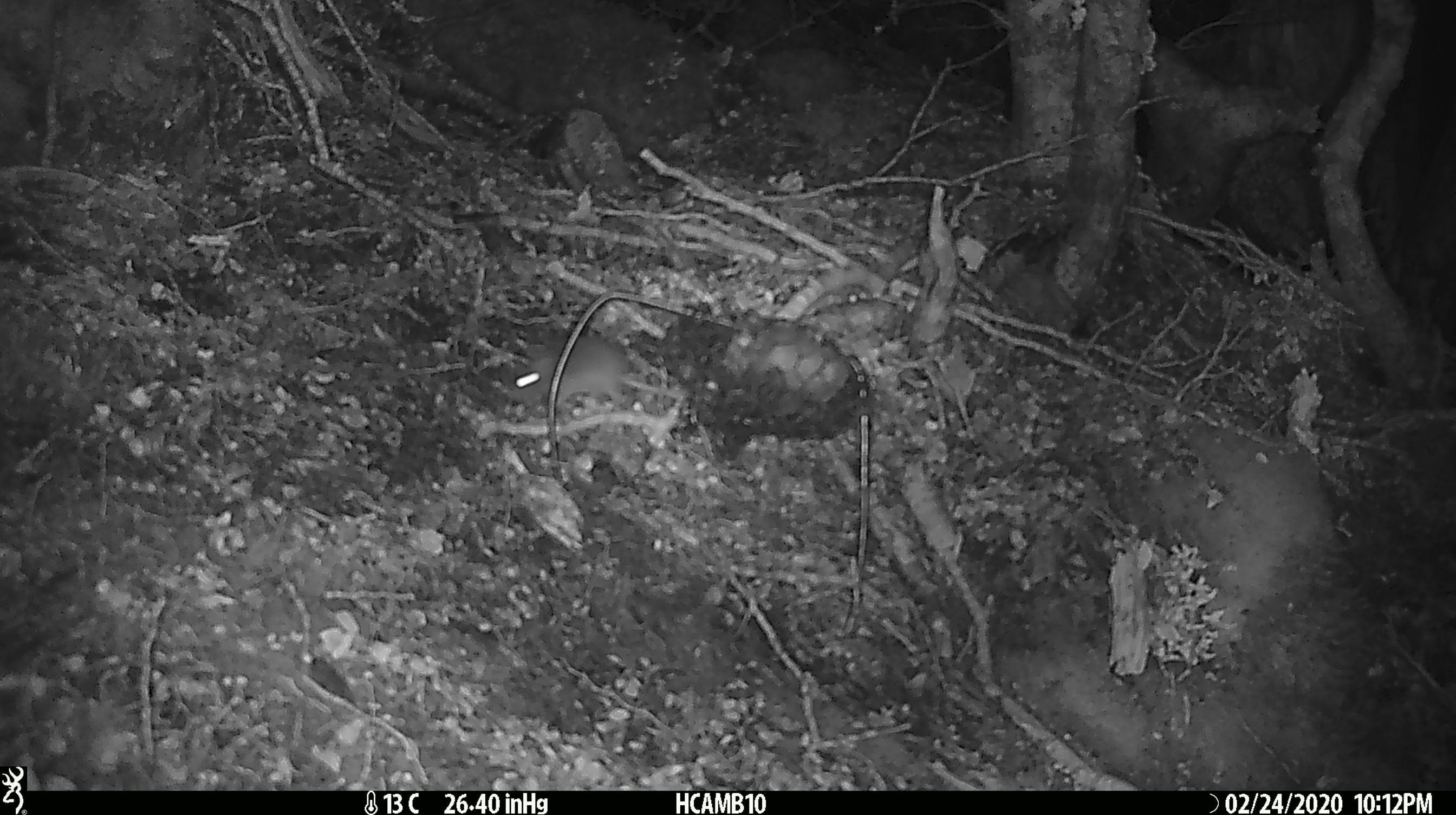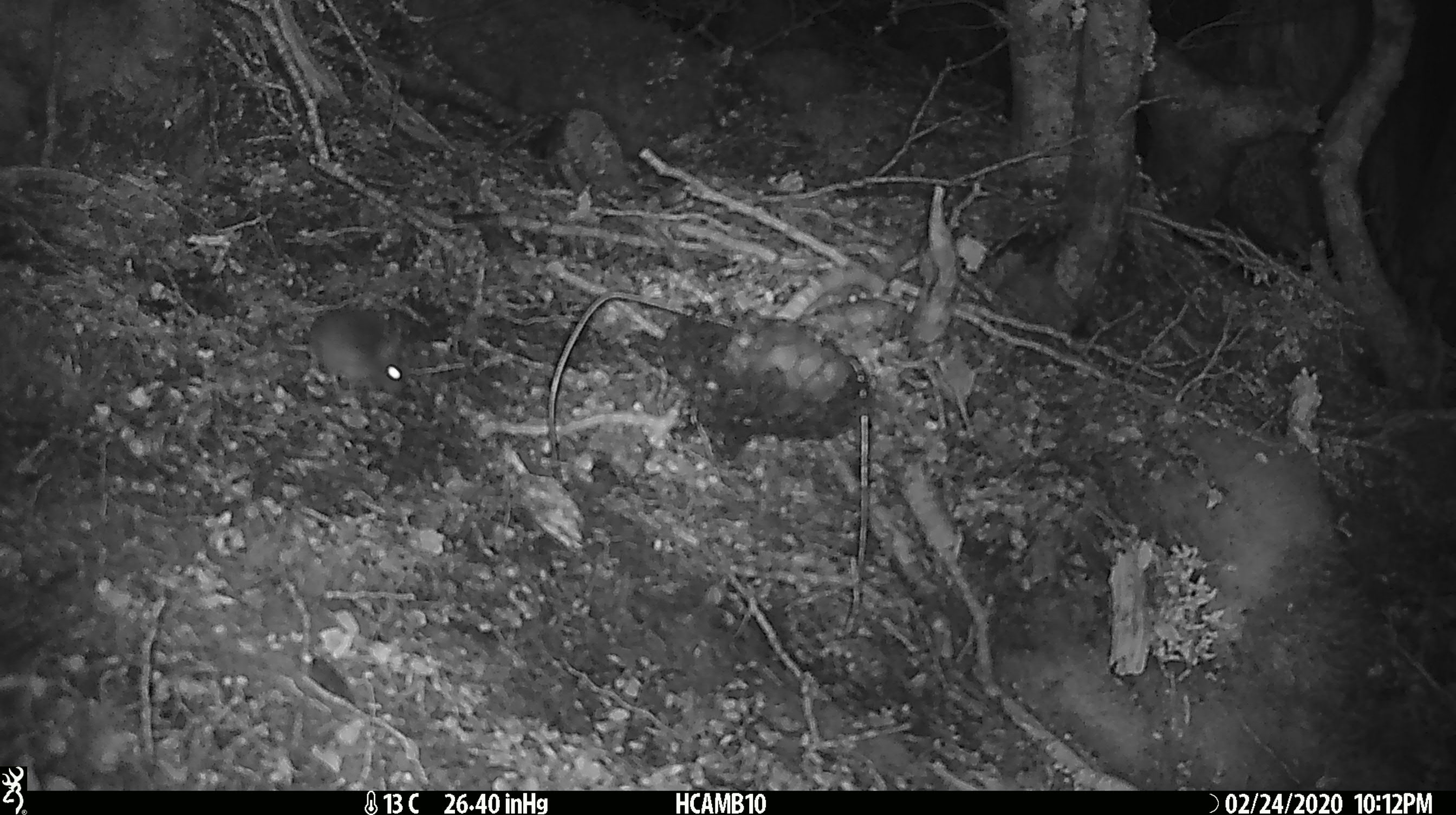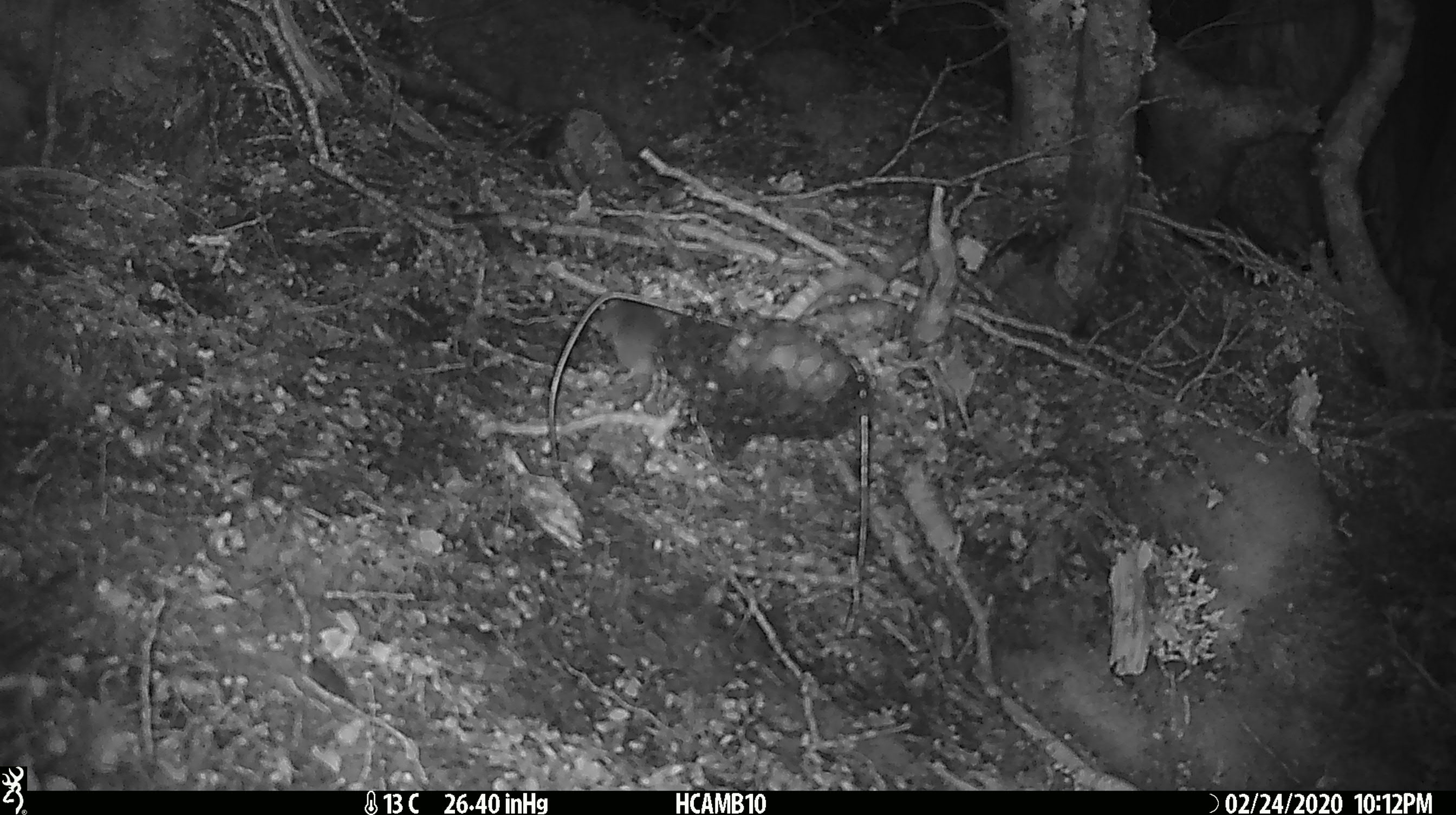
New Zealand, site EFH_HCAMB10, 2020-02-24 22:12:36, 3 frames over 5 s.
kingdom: Animalia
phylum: Chordata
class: Mammalia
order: Rodentia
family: Muridae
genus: Mus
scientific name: Mus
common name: mouse